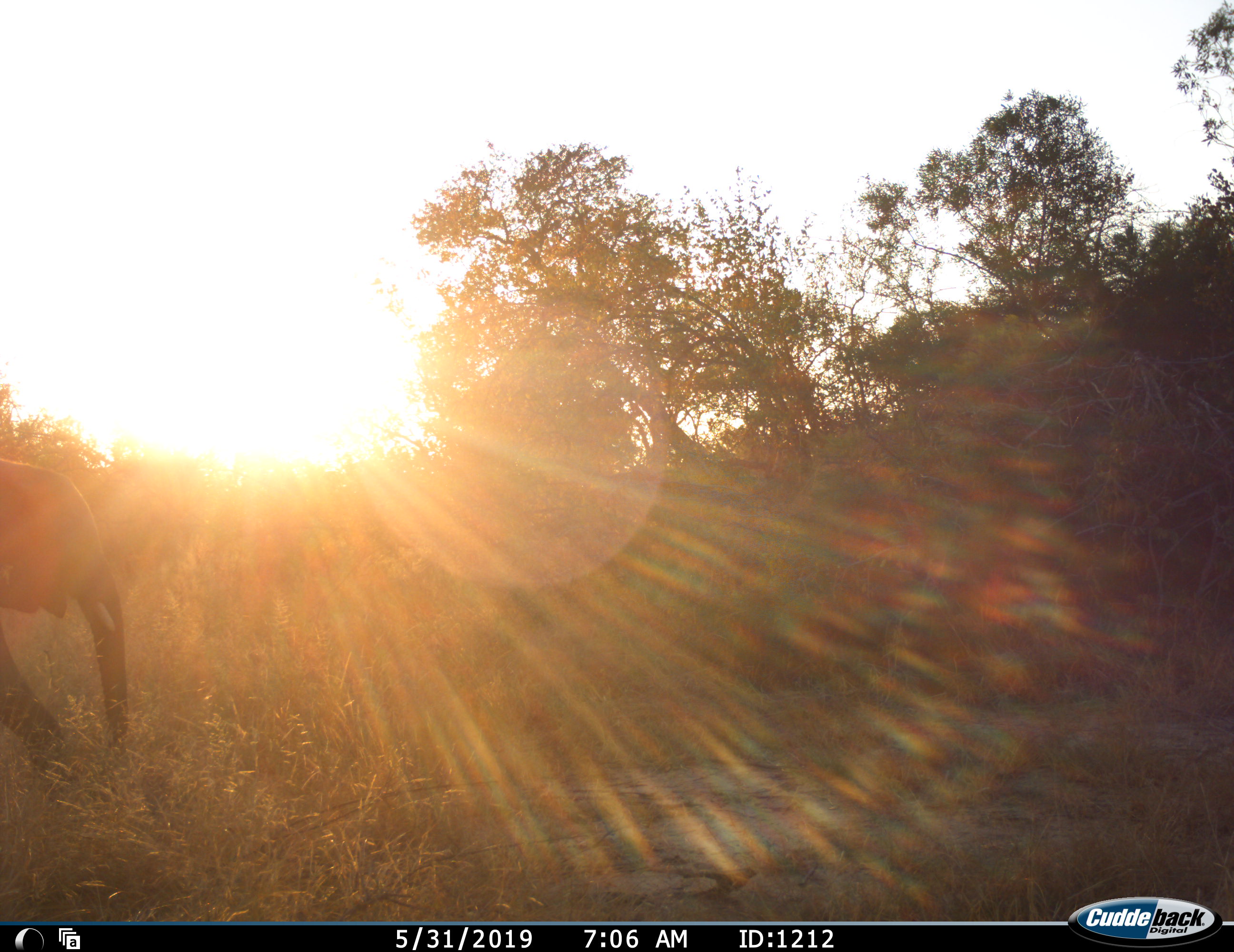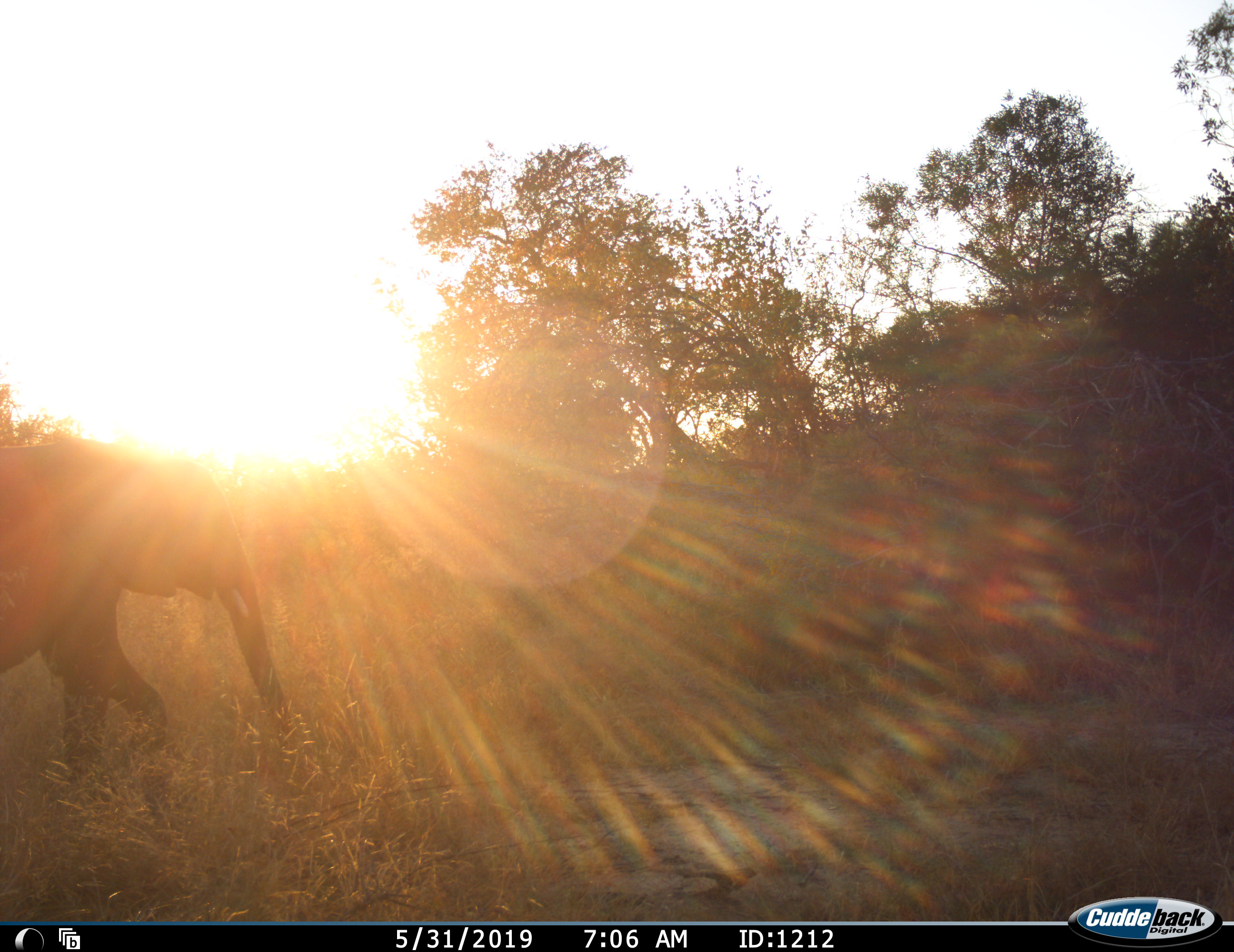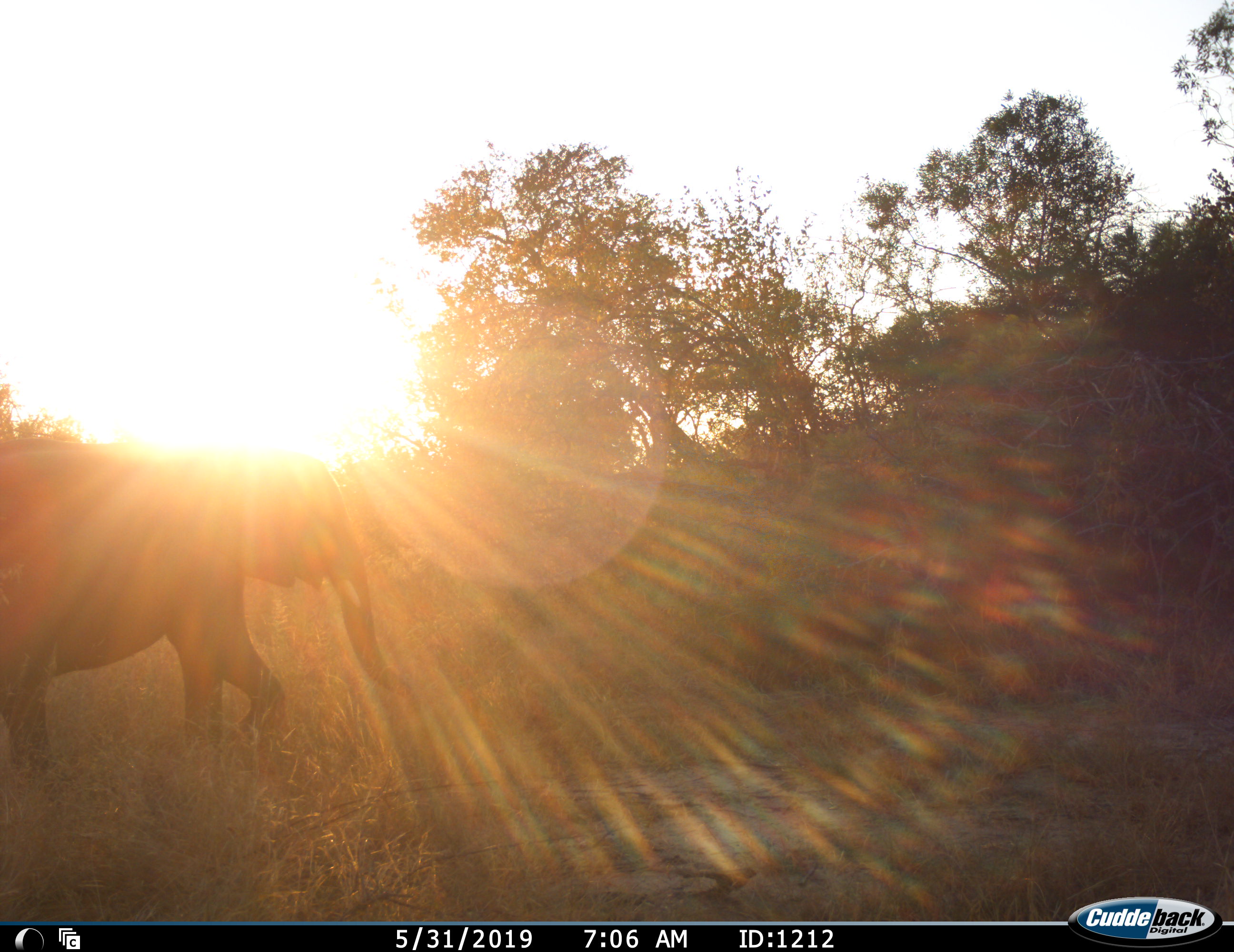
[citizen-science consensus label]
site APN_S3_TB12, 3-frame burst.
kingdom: Animalia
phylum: Chordata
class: Mammalia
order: Proboscidea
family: Elephantidae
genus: Loxodonta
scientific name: Loxodonta africana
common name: african bush elephant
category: elephant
Elephant (african bush elephant) (Loxodonta africana), count 1. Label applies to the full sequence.